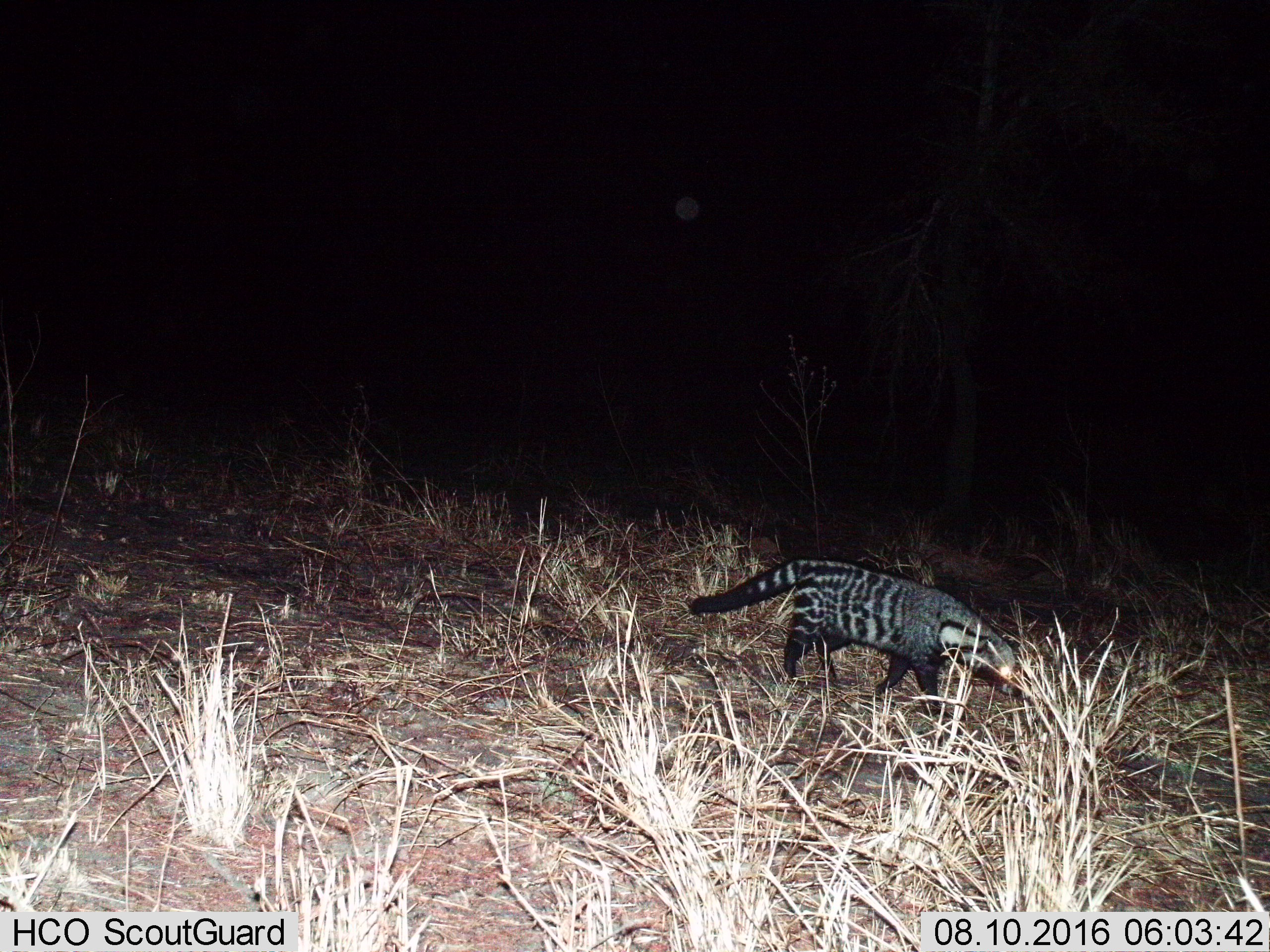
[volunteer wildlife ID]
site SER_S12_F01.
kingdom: Animalia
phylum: Chordata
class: Mammalia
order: Carnivora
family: Viverridae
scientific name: Viverridae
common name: civet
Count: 1.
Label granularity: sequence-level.